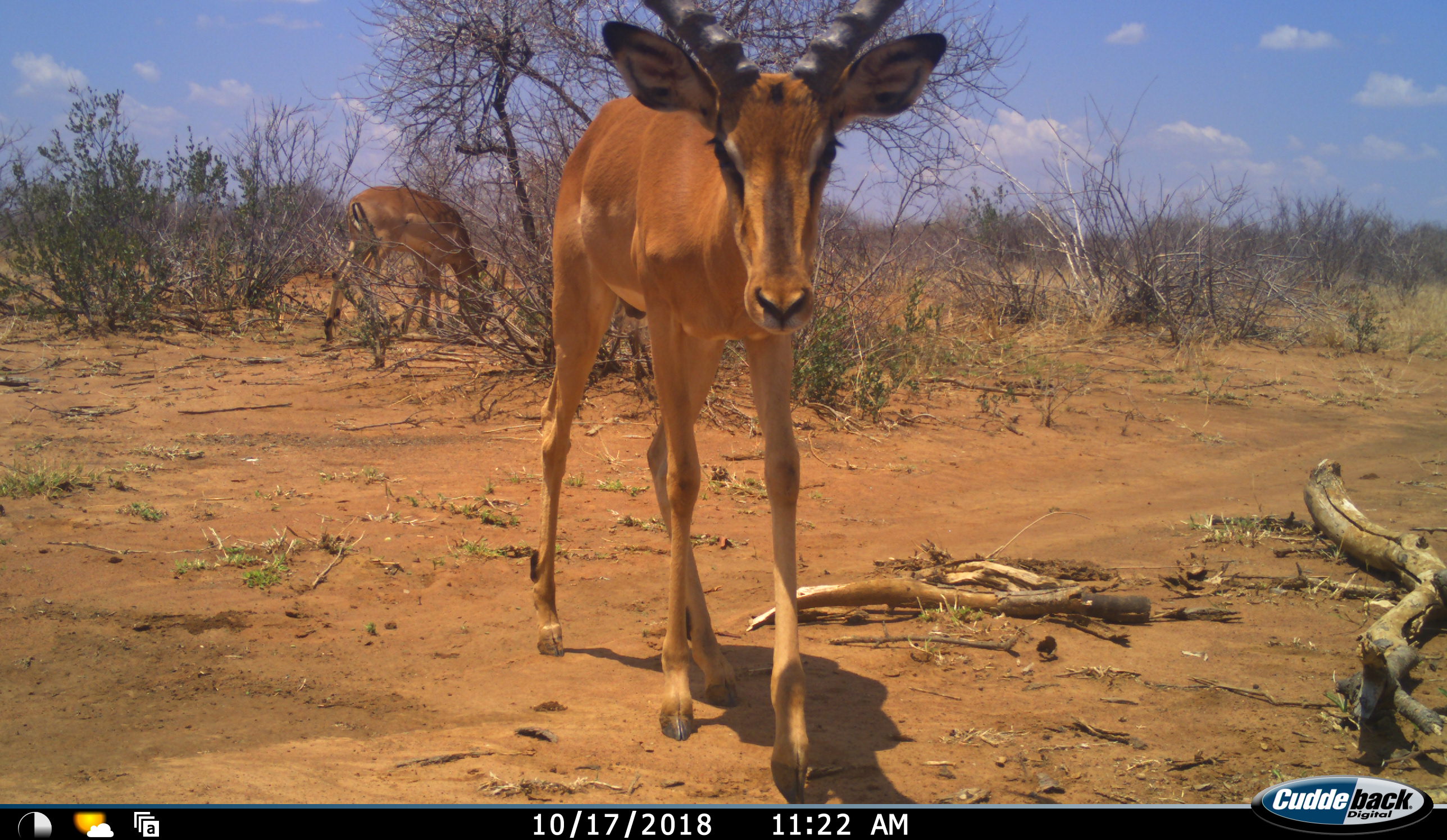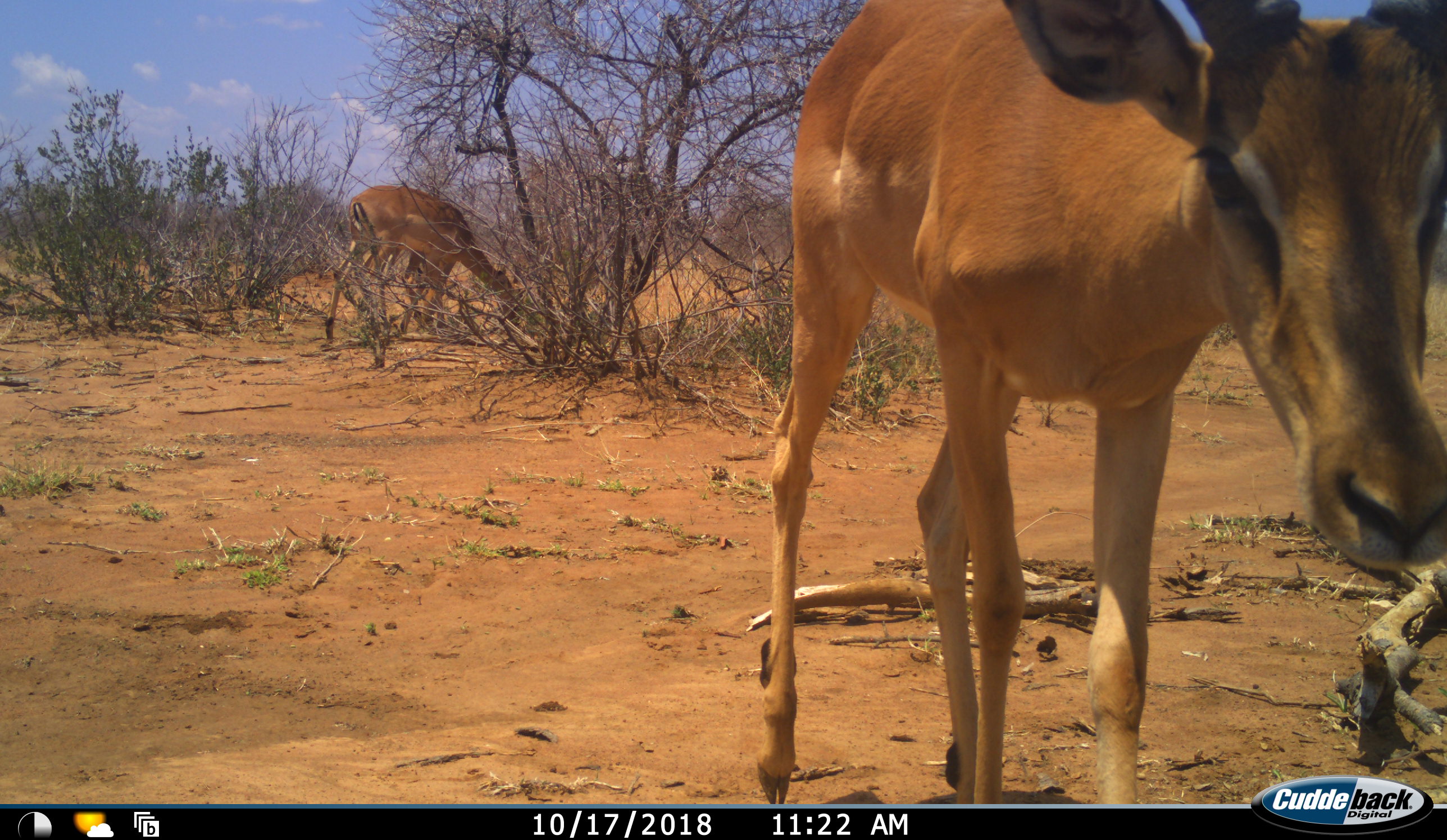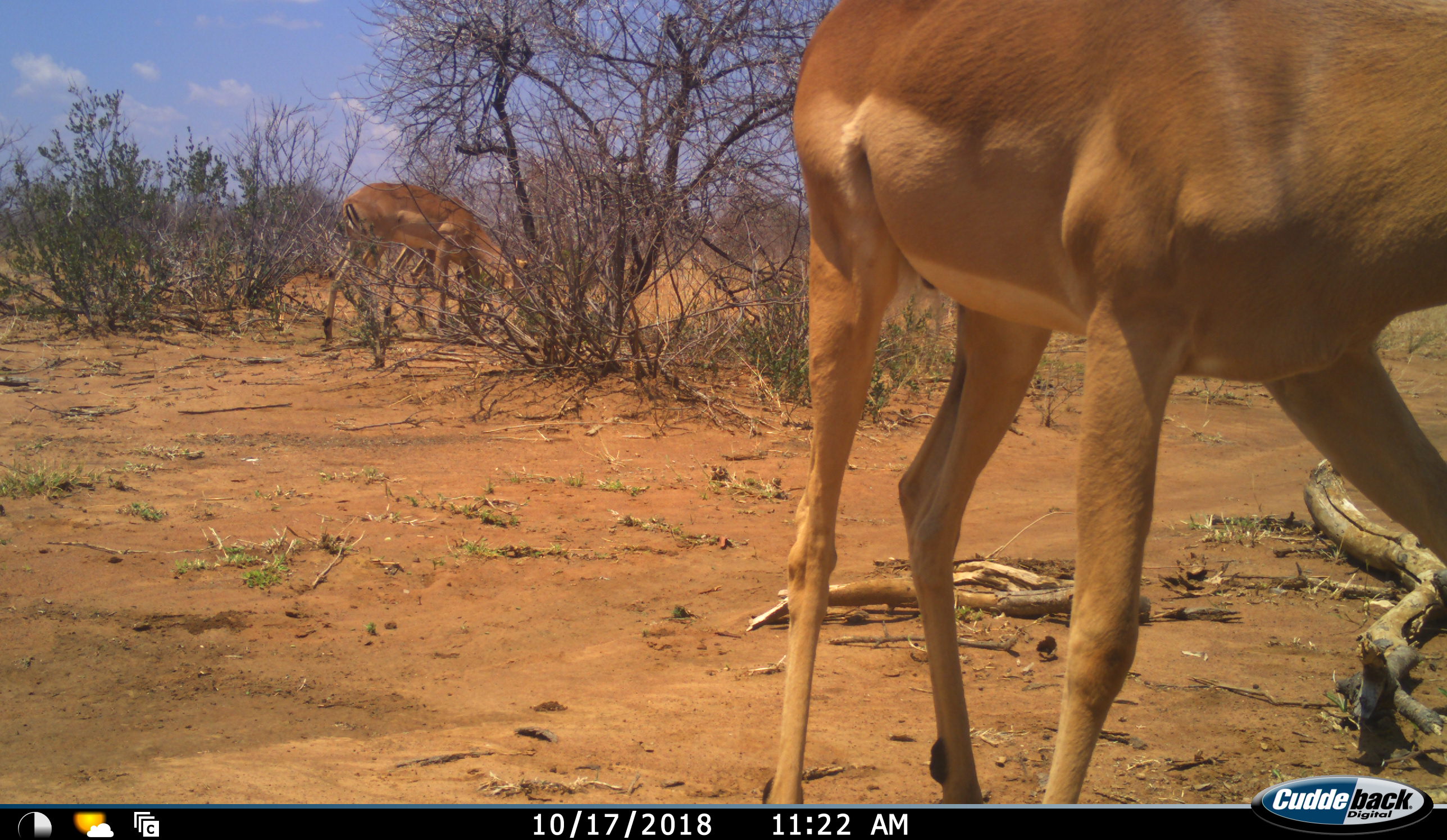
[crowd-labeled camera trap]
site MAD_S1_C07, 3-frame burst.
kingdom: Animalia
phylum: Chordata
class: Mammalia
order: Artiodactyla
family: Bovidae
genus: Aepyceros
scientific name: Aepyceros melampus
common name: impala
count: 2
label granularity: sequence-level